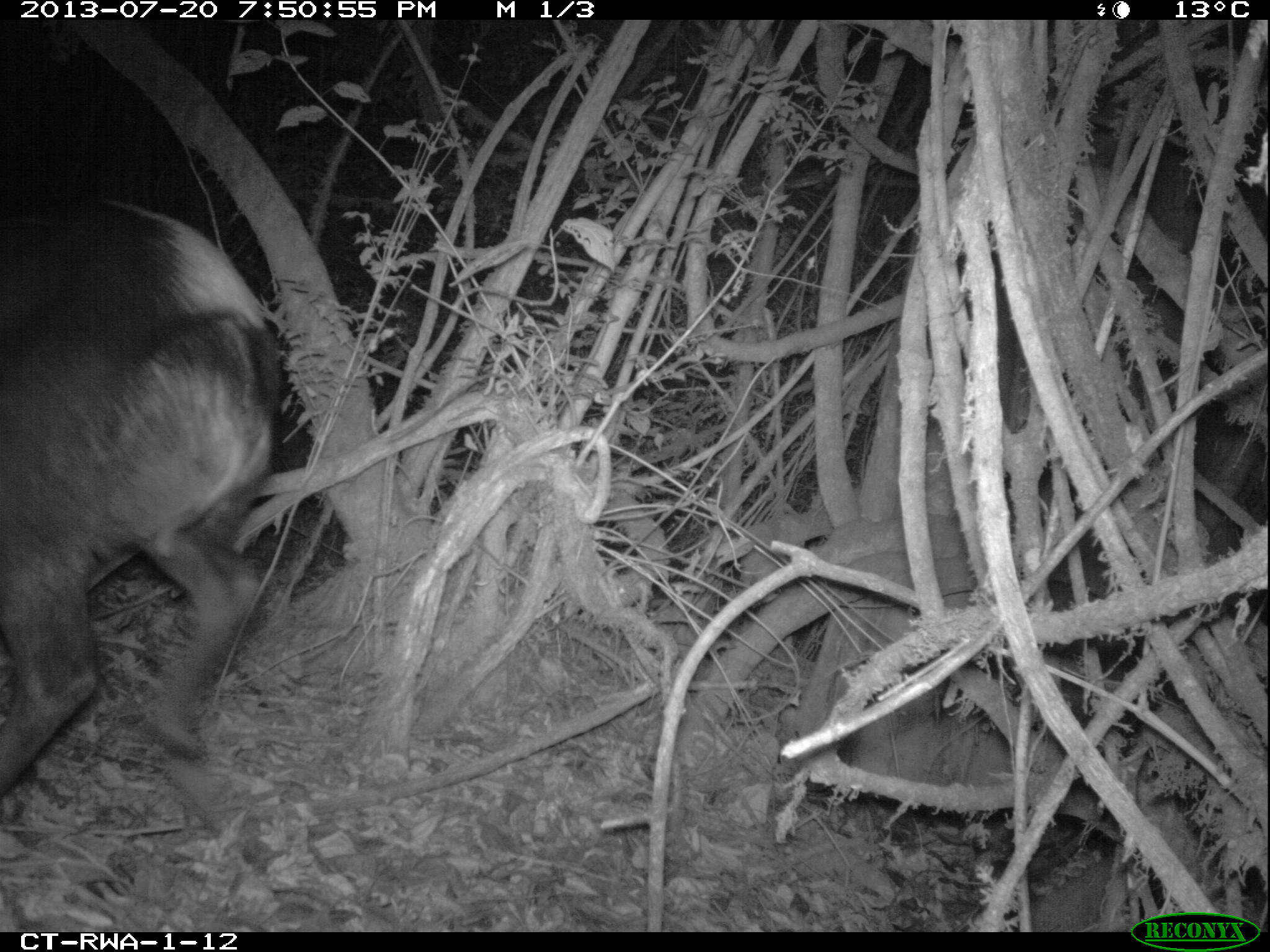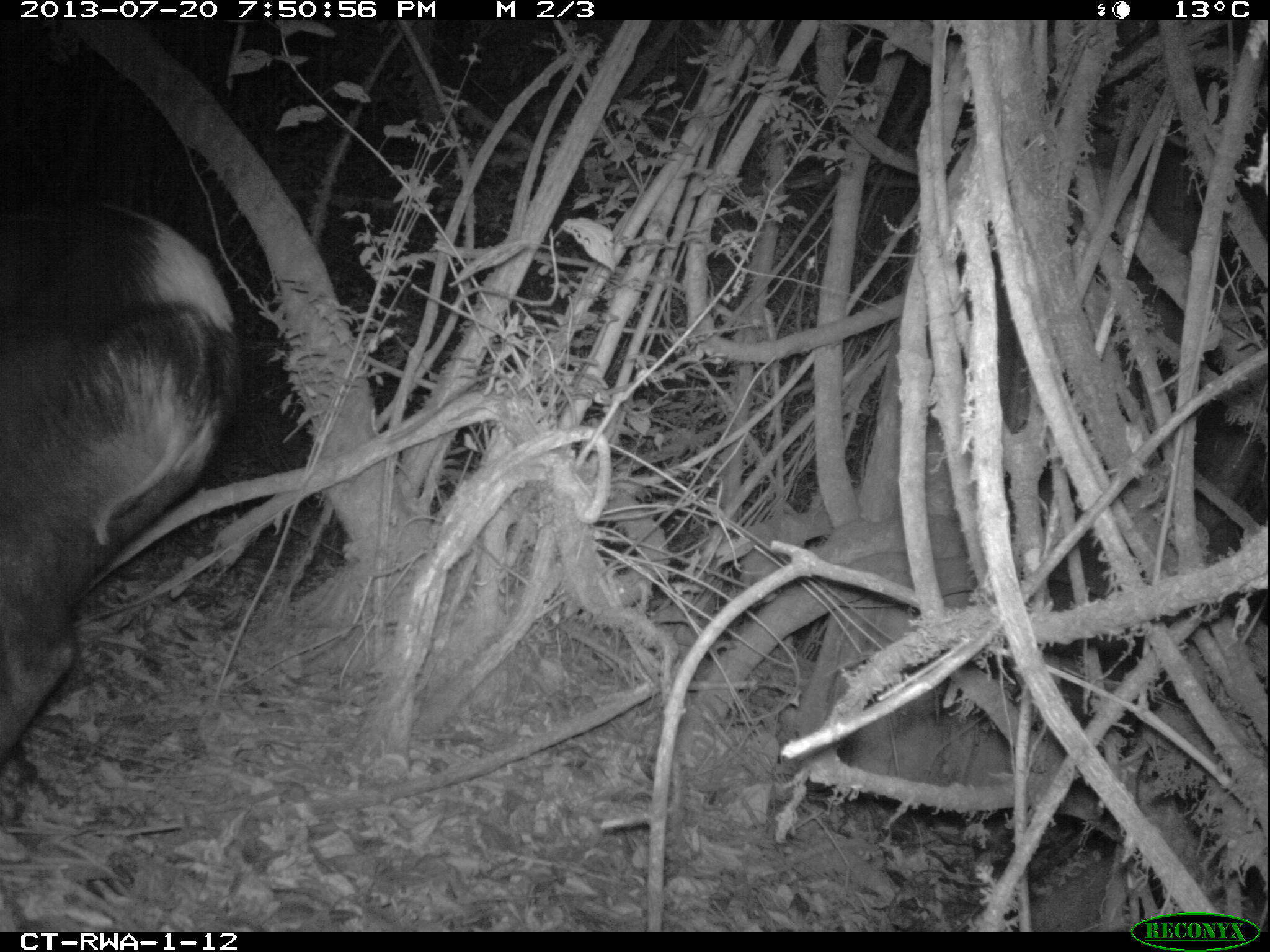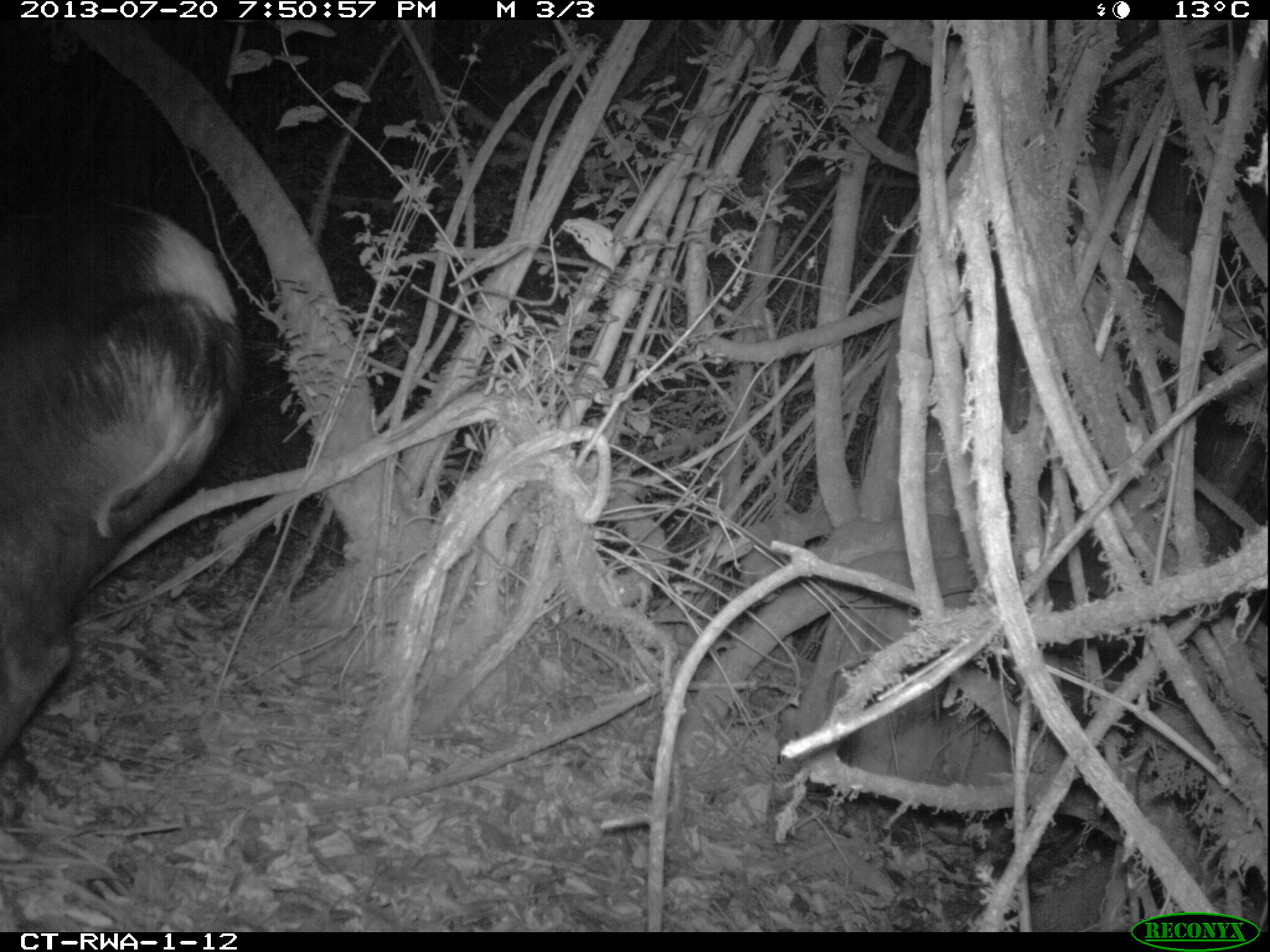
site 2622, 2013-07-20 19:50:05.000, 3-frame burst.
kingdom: Animalia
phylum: Chordata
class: Mammalia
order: Artiodactyla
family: Bovidae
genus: Cephalophus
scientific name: Cephalophus silvicultor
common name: light-backed duiker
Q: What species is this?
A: Cephalophus silvicultor (light-backed duiker).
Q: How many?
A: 1.